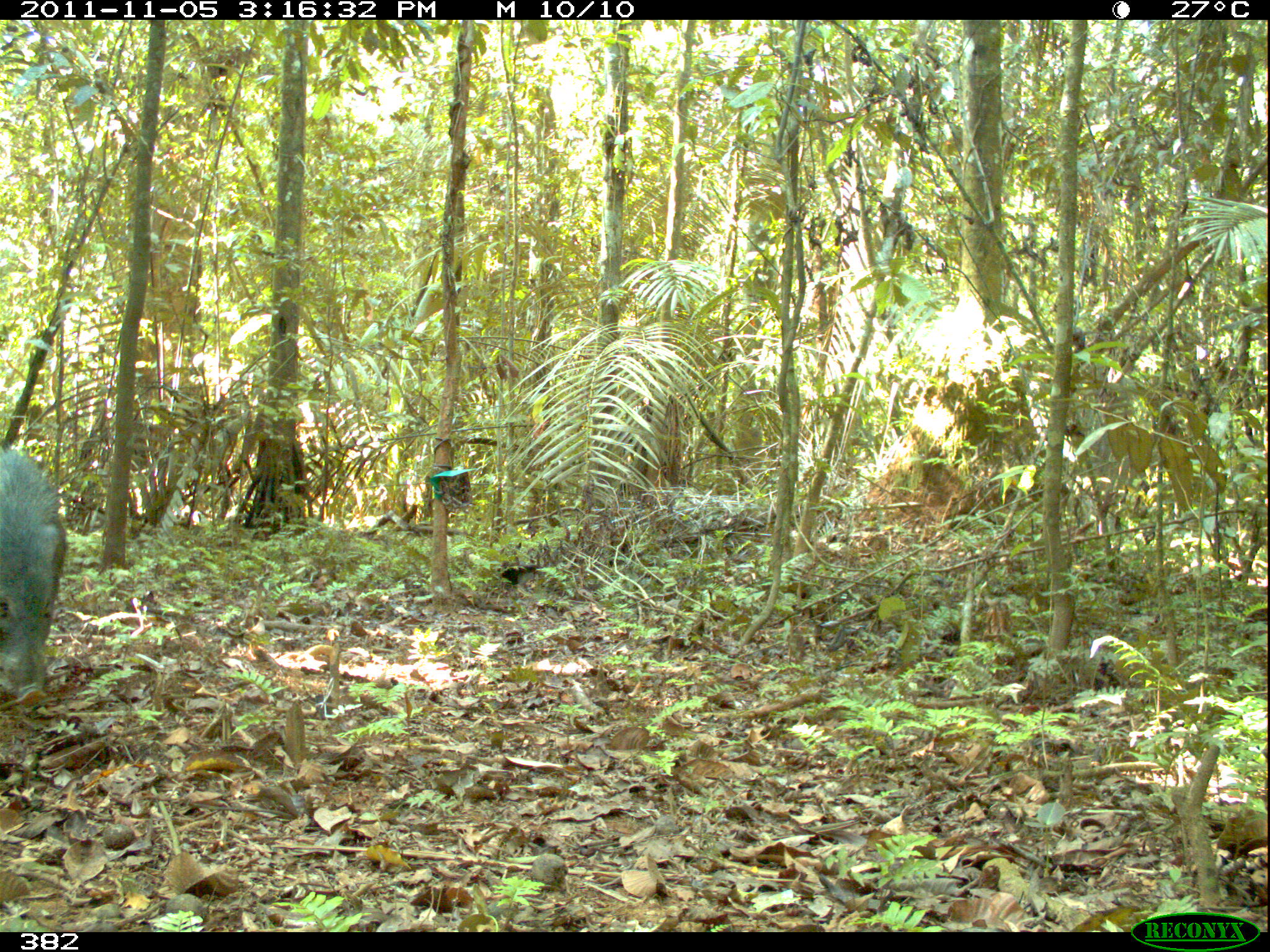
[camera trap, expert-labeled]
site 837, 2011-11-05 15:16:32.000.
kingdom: Animalia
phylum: Chordata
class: Mammalia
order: Artiodactyla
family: Tayassuidae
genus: Pecari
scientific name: Pecari tajacu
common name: collared peccary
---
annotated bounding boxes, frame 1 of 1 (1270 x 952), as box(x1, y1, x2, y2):
pecari tajacu: box(0, 443, 71, 712)